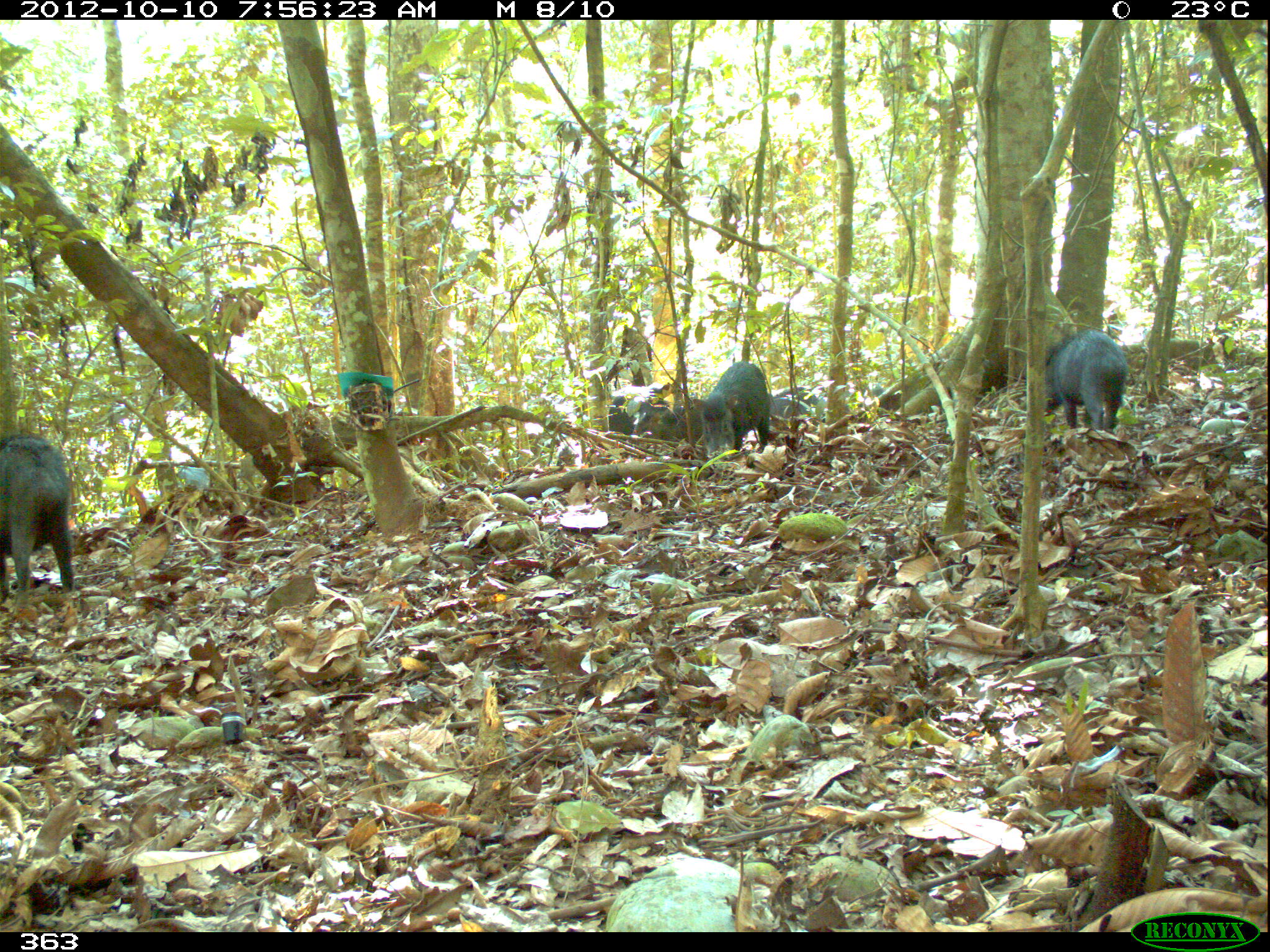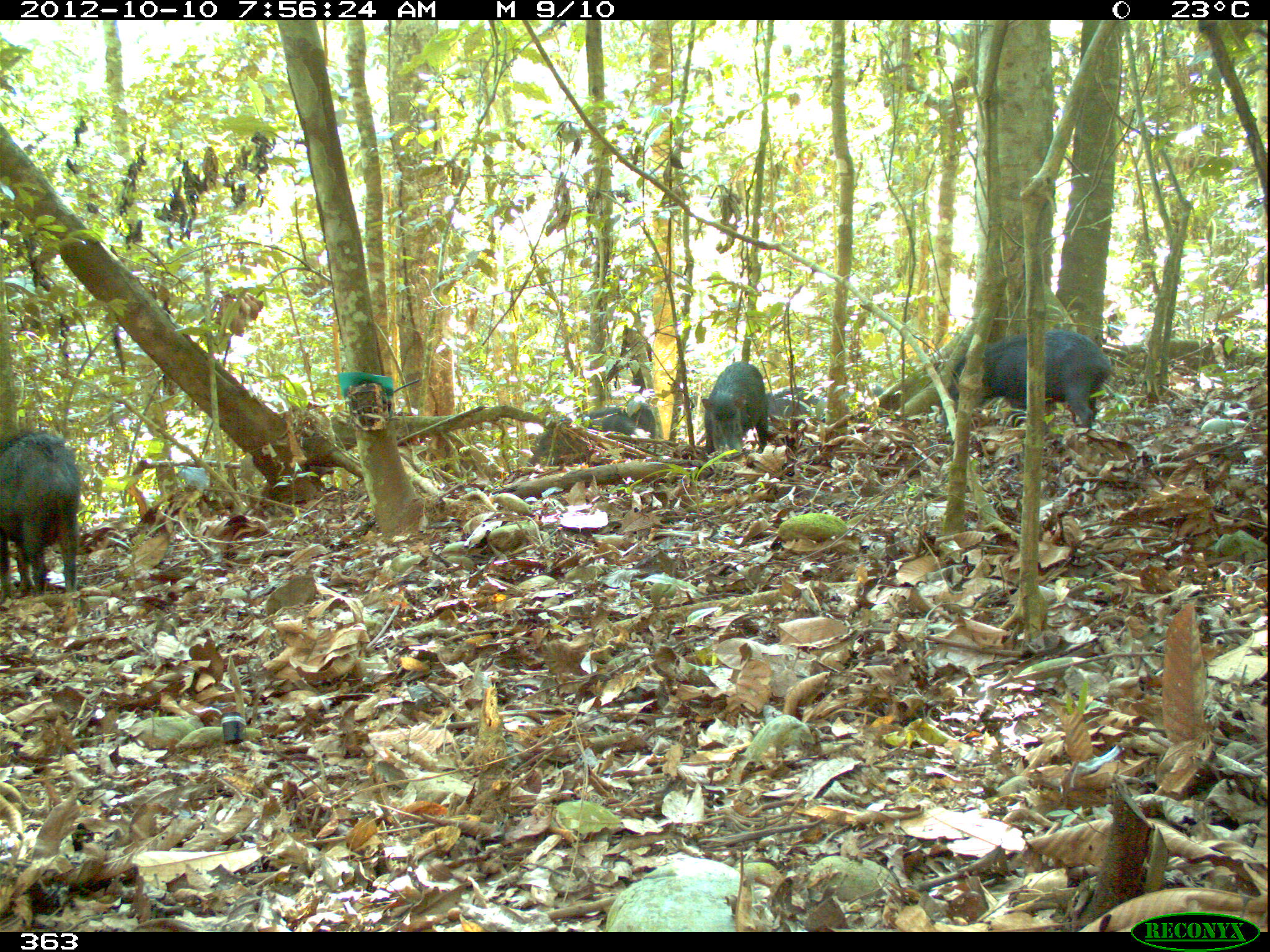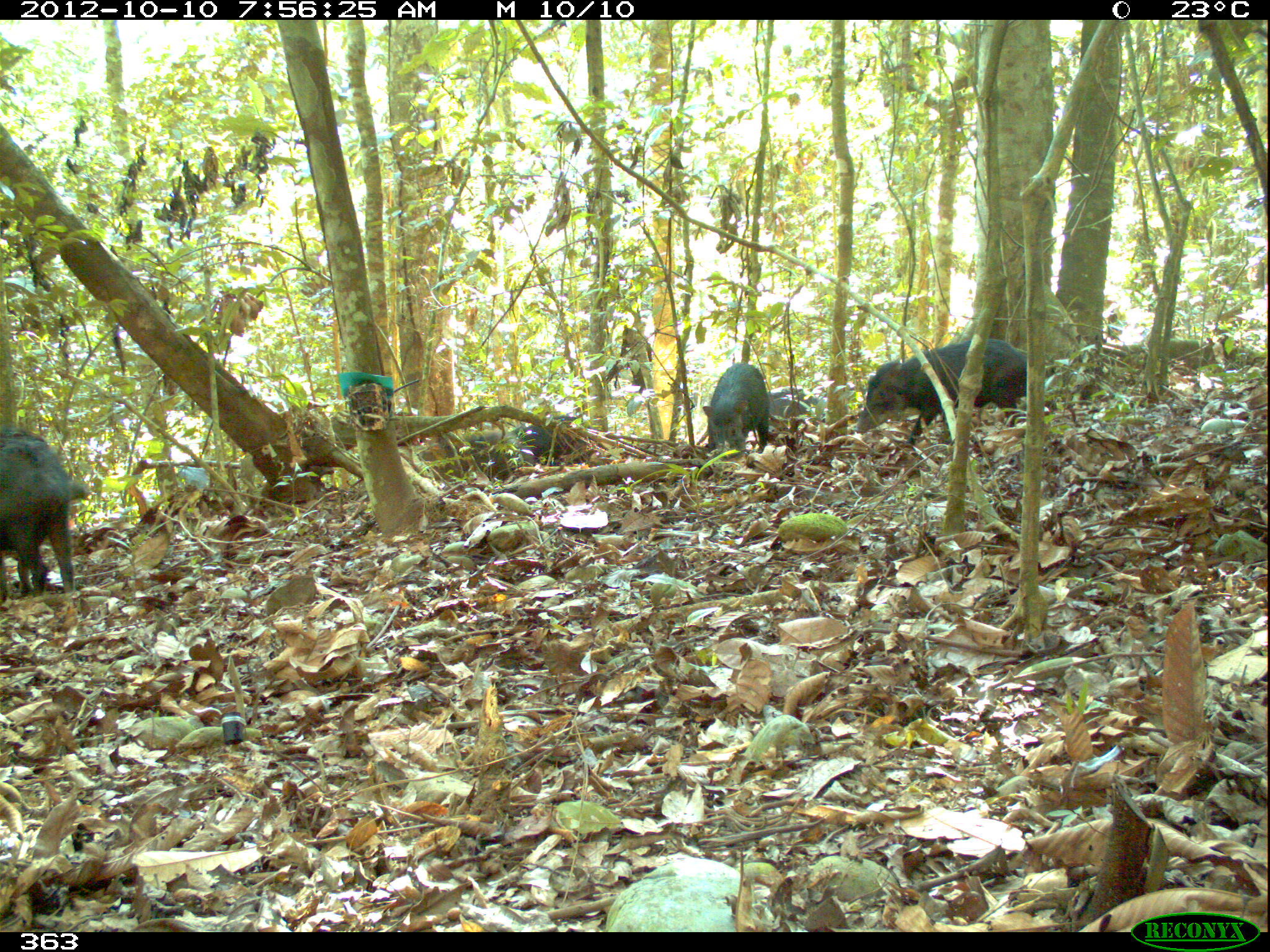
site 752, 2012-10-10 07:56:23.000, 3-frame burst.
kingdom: Animalia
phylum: Chordata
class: Mammalia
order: Artiodactyla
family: Tayassuidae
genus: Tayassu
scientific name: Tayassu pecari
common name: white-lipped peccary